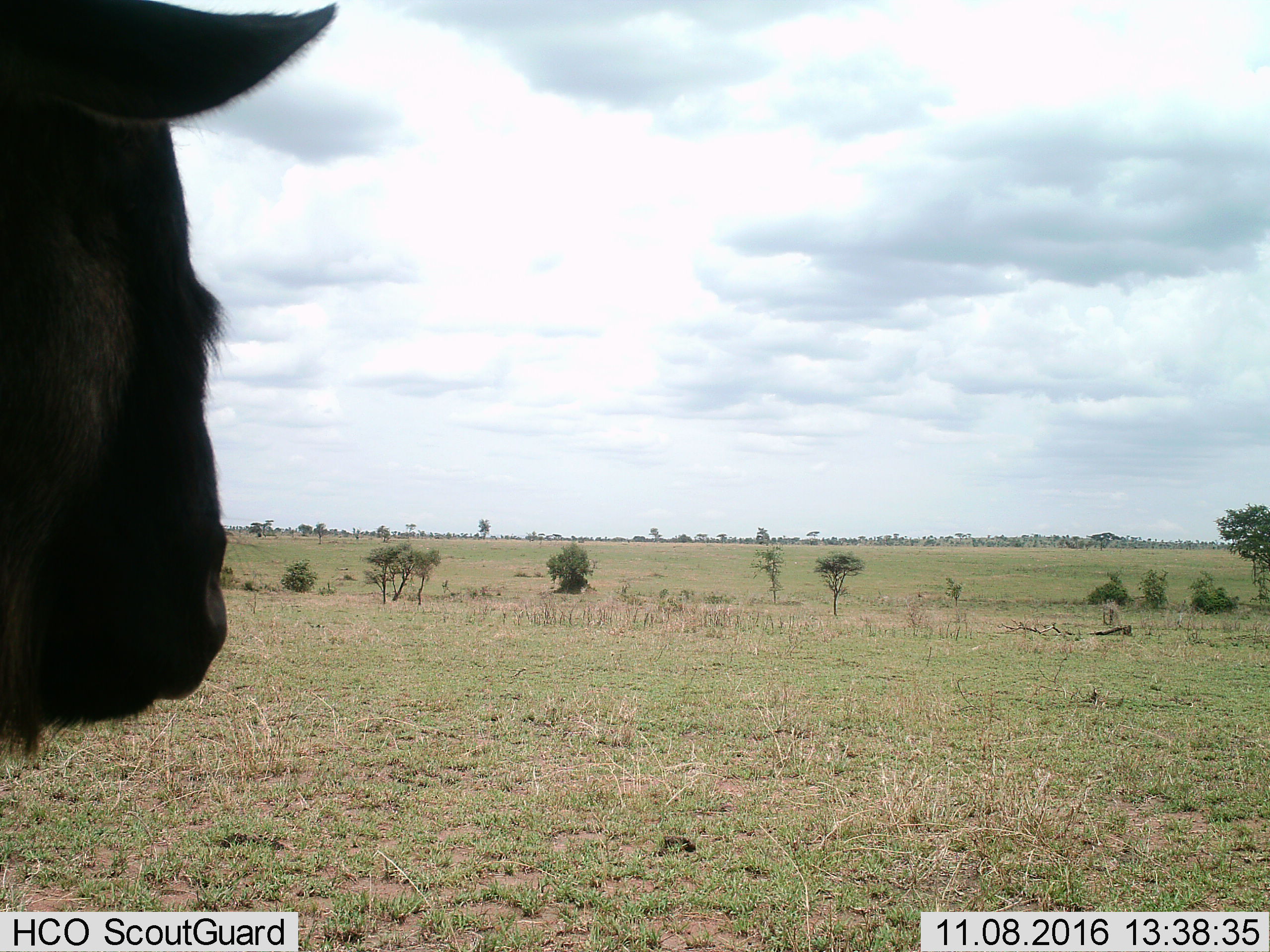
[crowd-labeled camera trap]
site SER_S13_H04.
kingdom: Animalia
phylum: Chordata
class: Mammalia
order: Artiodactyla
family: Bovidae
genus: Connochaetes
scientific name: Connochaetes taurinus taurinus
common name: blue wildebeest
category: wildebeestblue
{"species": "wildebeestblue (blue wildebeest) (Connochaetes taurinus taurinus)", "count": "1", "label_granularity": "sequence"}